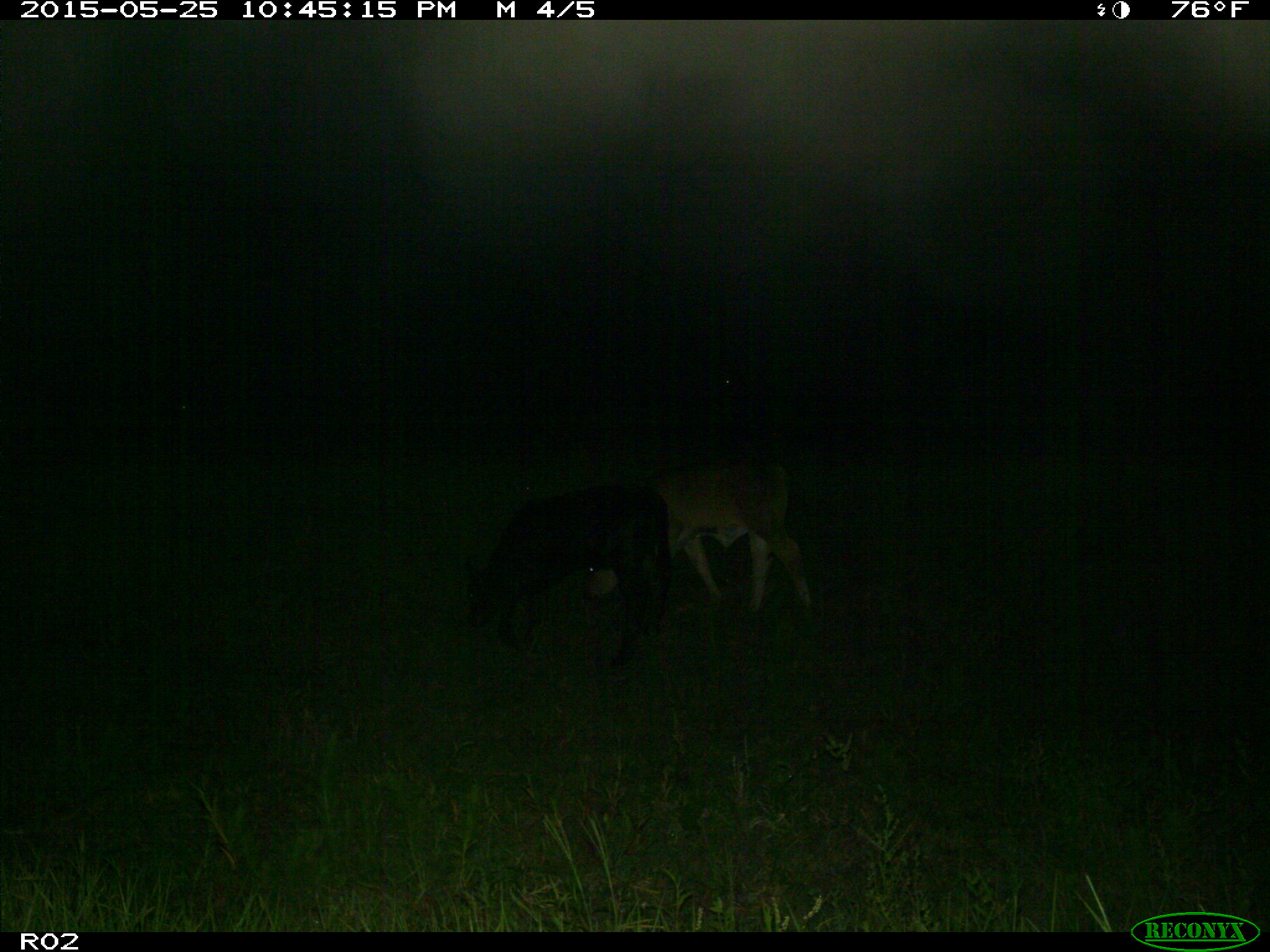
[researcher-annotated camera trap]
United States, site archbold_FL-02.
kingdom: Animalia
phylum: Chordata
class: Mammalia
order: Artiodactyla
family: Bovidae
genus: Bos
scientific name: Bos taurus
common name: domestic cow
Bos taurus (domestic cow).